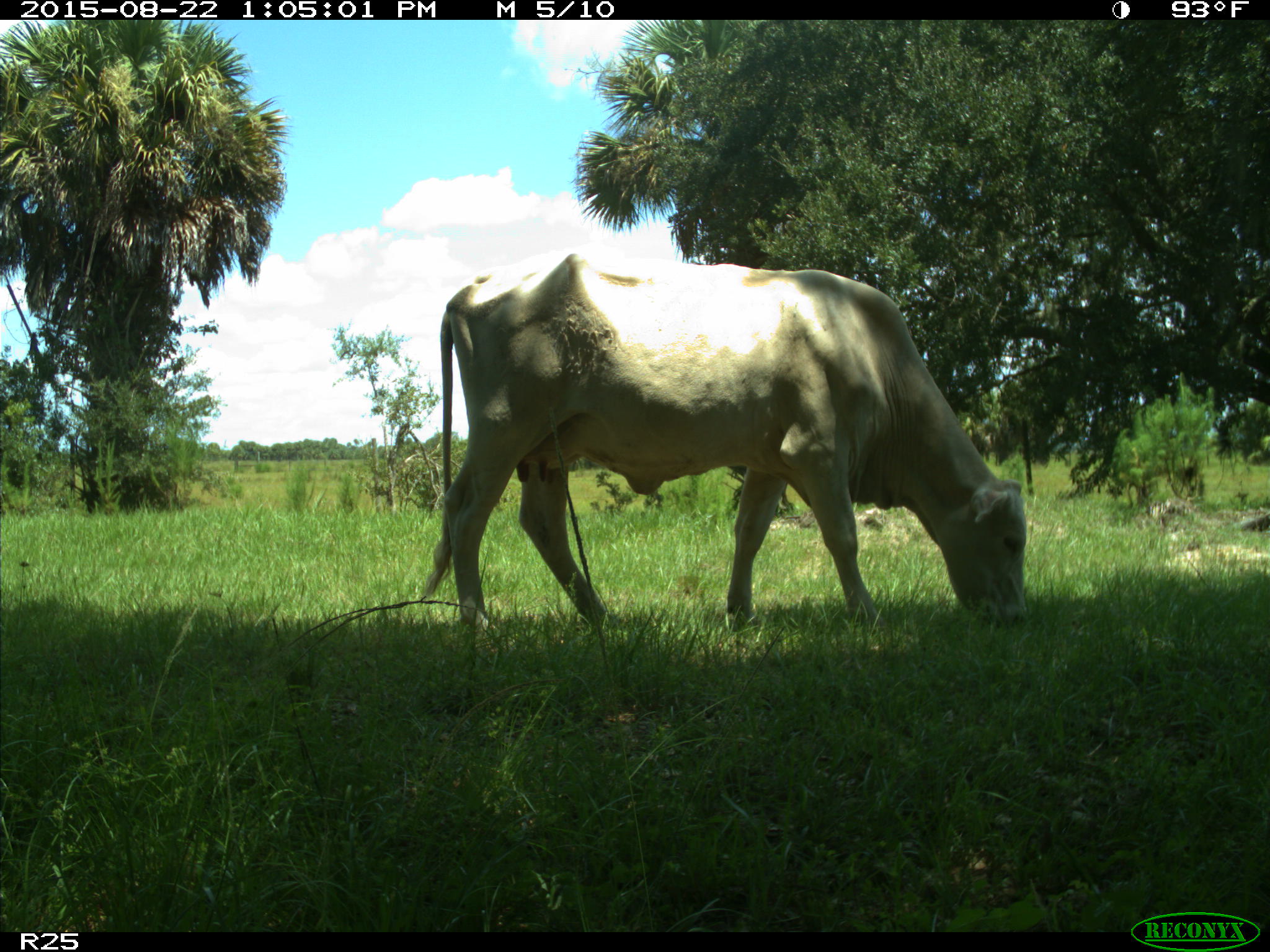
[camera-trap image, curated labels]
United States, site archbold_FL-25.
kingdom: Animalia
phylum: Chordata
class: Mammalia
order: Artiodactyla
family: Bovidae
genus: Bos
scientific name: Bos taurus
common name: domestic cow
Bos taurus (domestic cow).